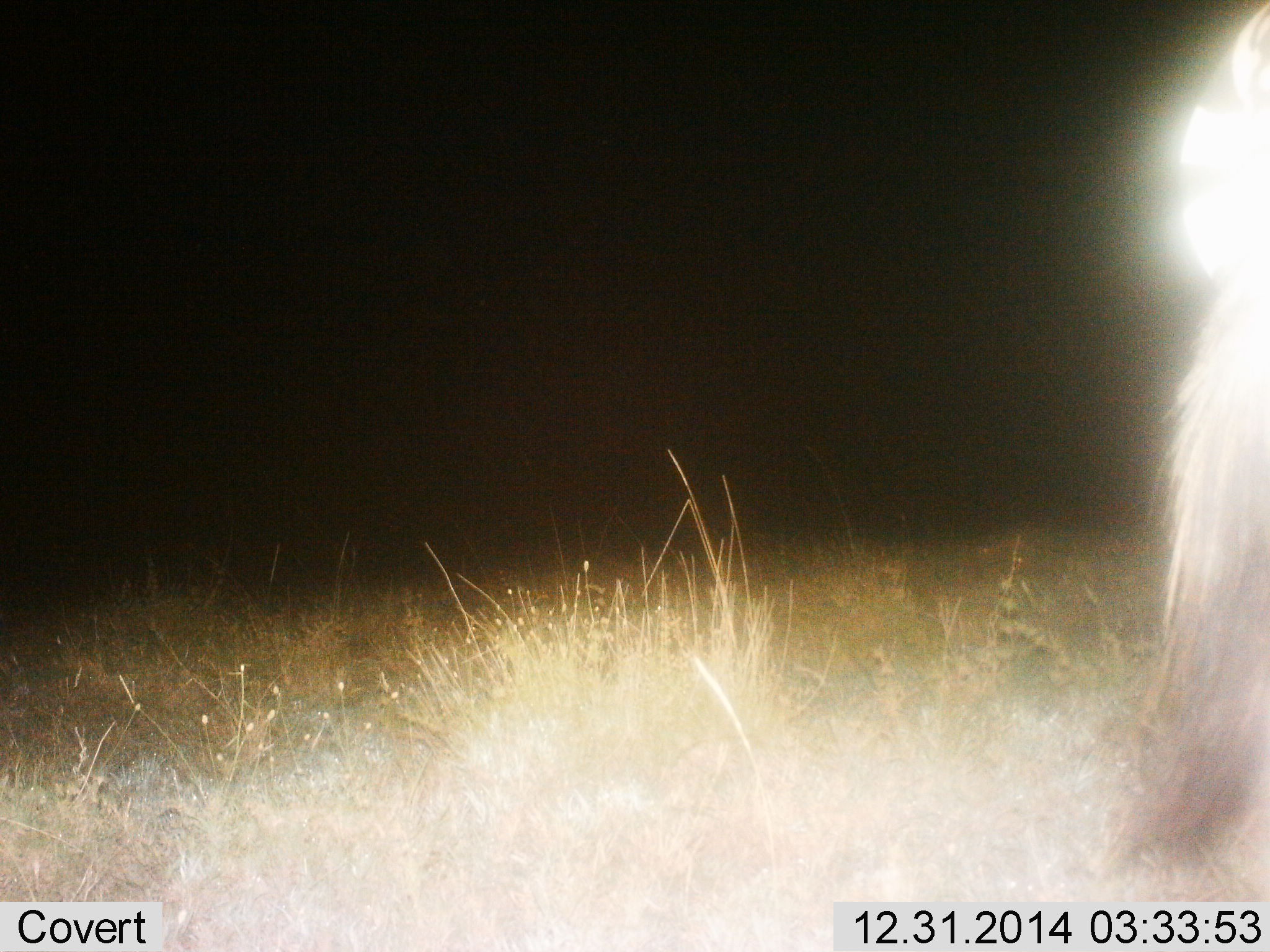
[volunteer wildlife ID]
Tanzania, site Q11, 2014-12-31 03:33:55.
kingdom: Animalia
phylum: Chordata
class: Mammalia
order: Perissodactyla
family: Equidae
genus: Equus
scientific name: Equus quagga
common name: plains zebra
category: zebra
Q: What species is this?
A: Zebra (plains zebra) (Equus quagga).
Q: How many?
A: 1.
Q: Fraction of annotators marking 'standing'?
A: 89%.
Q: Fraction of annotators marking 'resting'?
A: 0%.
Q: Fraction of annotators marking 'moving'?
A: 11%.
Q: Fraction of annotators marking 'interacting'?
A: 0%.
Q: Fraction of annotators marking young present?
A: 0%.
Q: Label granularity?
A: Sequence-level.